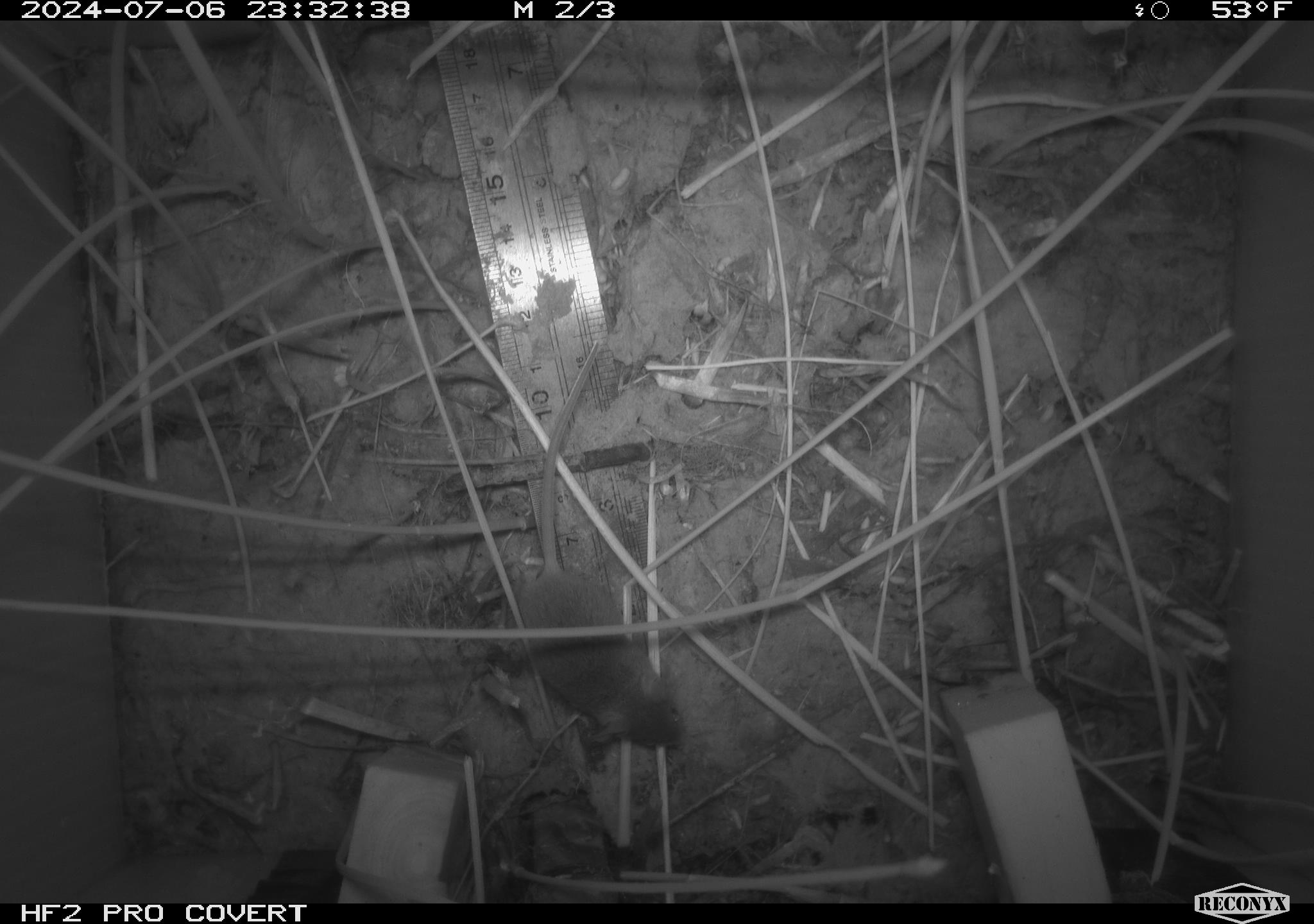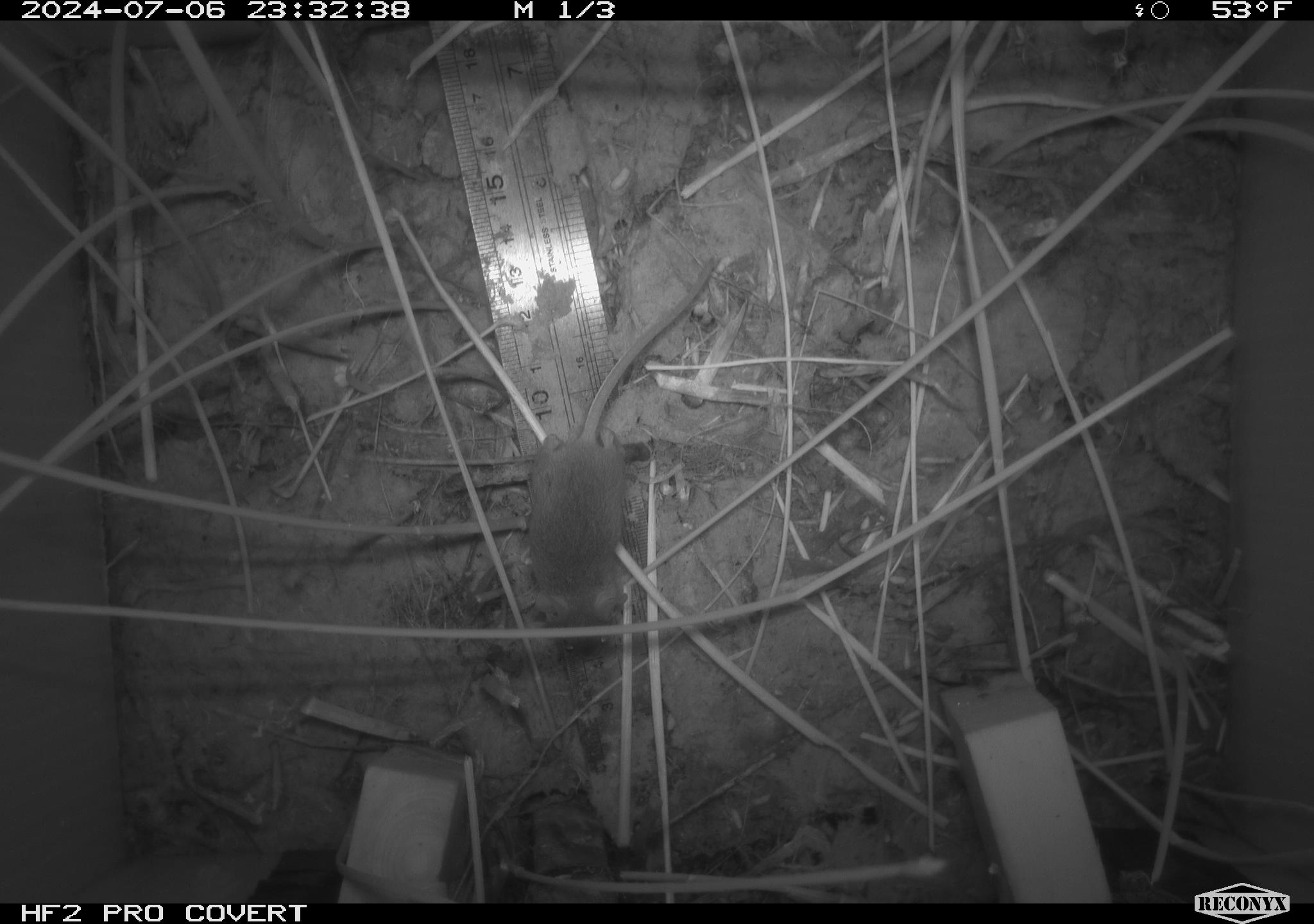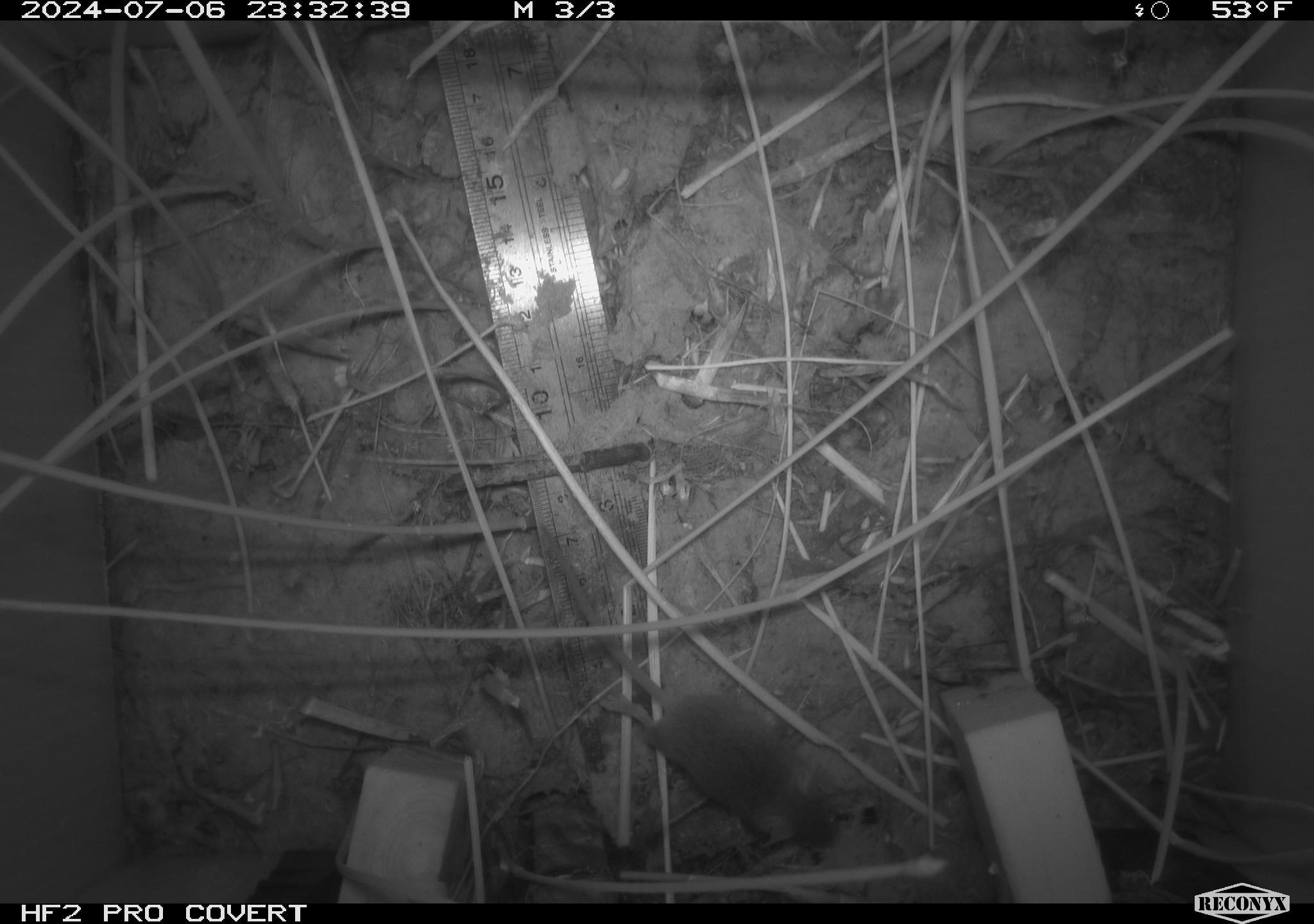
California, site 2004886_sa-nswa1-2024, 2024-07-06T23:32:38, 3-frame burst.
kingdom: Animalia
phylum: Chordata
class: Mammalia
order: Rodentia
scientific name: Rodentia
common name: rodent